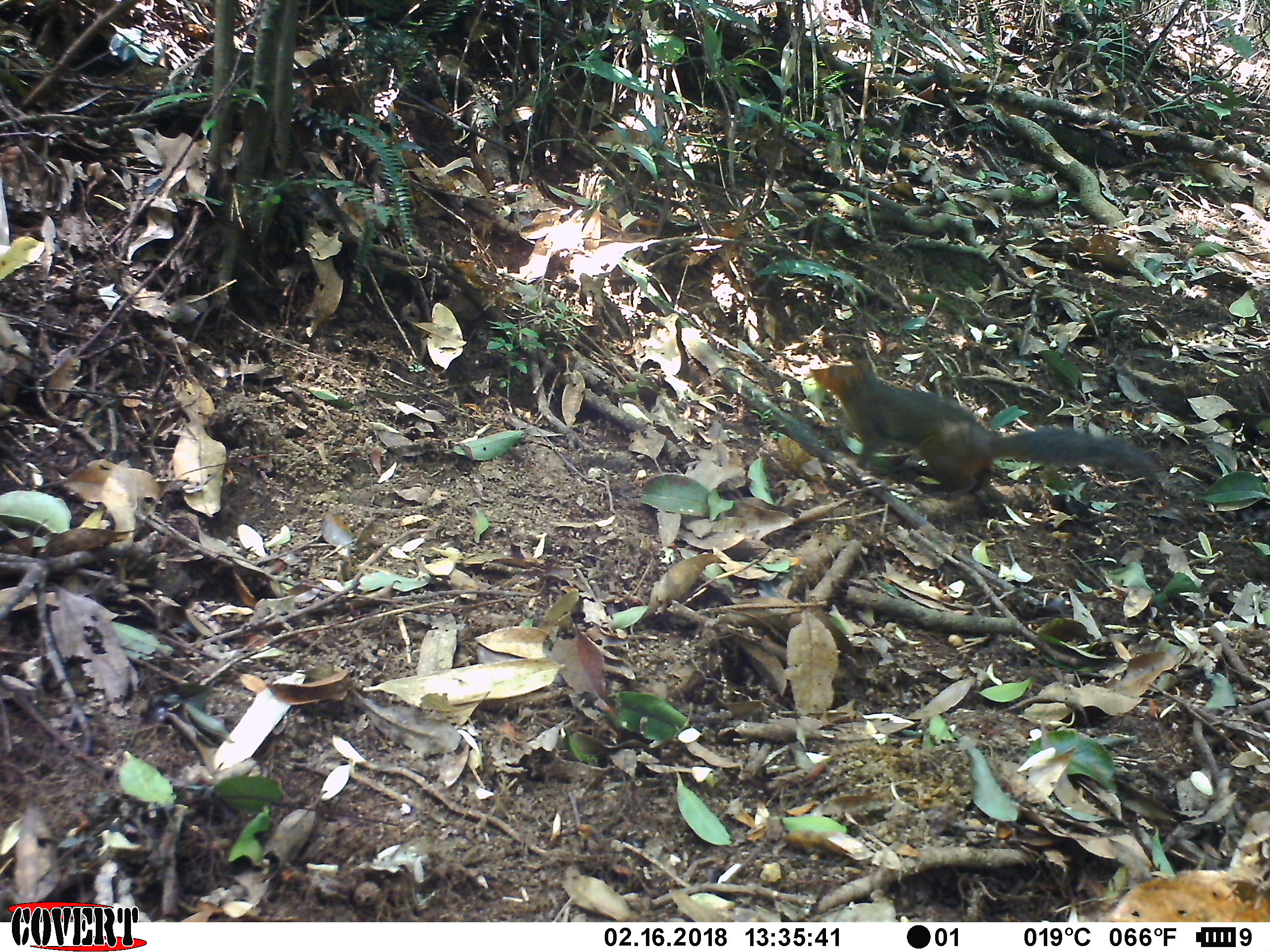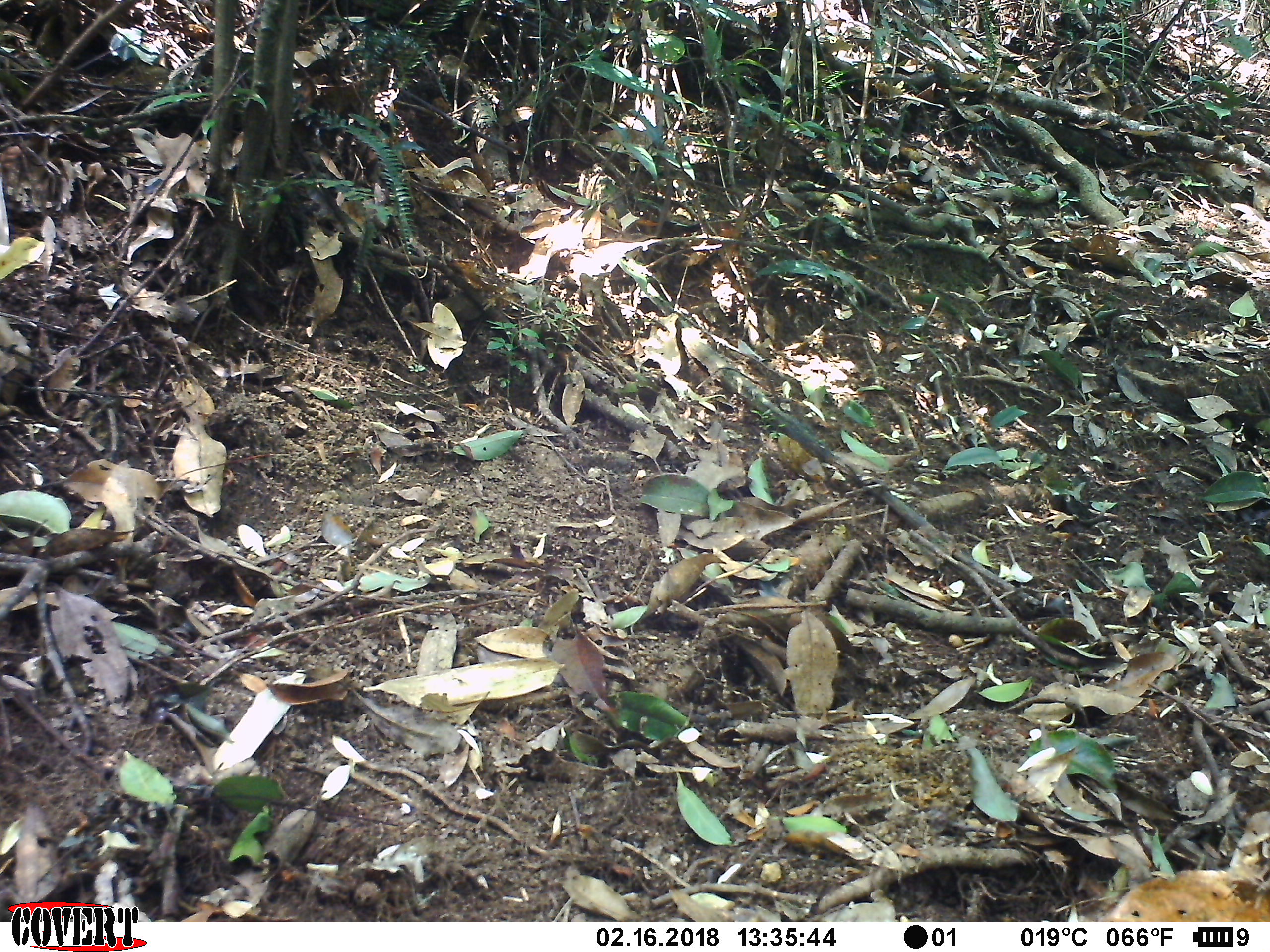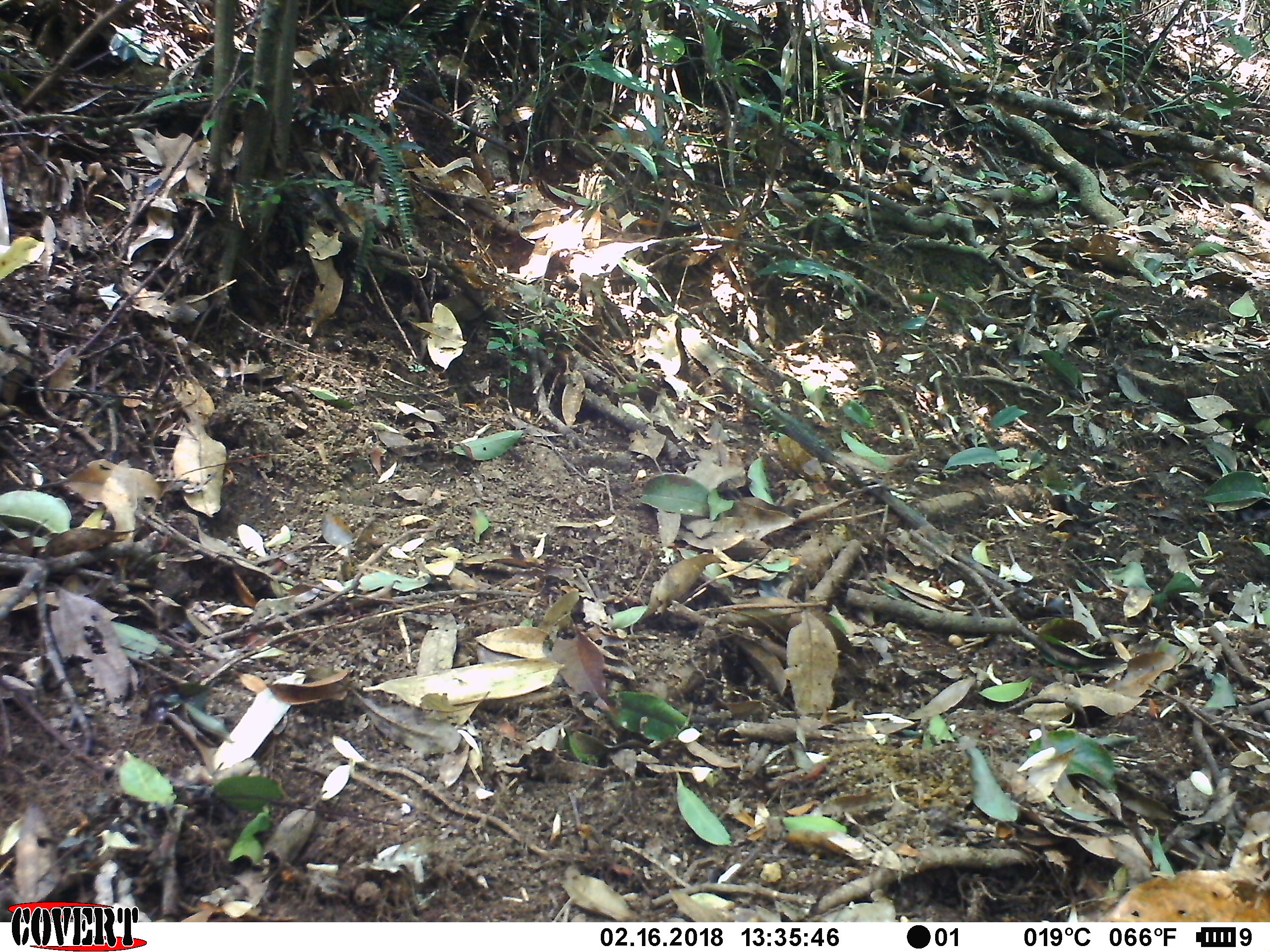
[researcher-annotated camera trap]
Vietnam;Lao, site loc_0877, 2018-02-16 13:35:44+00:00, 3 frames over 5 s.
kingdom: Animalia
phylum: Chordata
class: Mammalia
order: Rodentia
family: Sciuridae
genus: Dremomys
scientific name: Dremomys rufigenis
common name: red-cheeked squirrel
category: red cheeked squirrel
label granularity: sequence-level